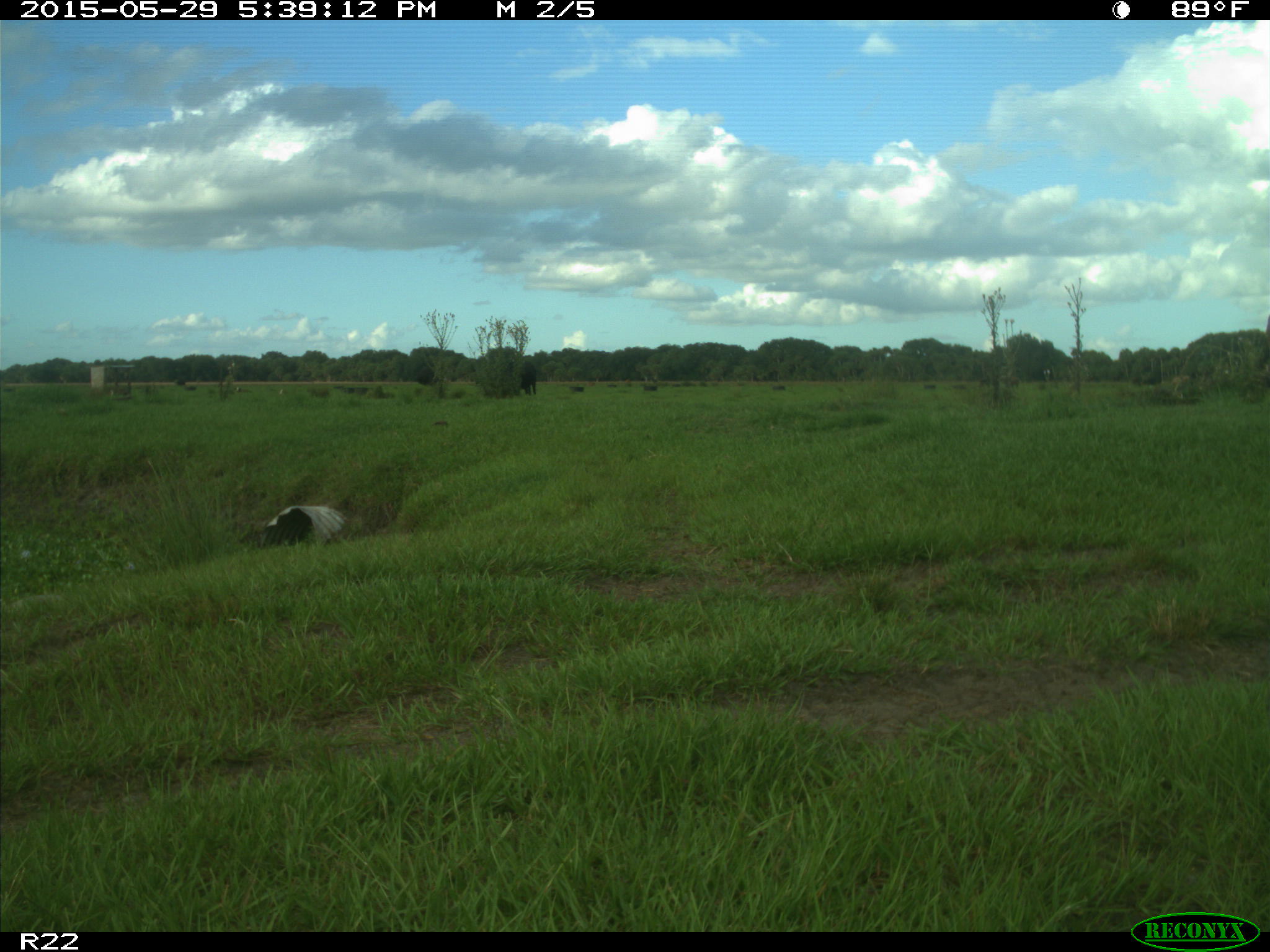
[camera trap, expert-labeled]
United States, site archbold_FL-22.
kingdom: Animalia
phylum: Chordata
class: Mammalia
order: Artiodactyla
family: Bovidae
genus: Bos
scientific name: Bos taurus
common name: domestic cow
Bos taurus (domestic cow).